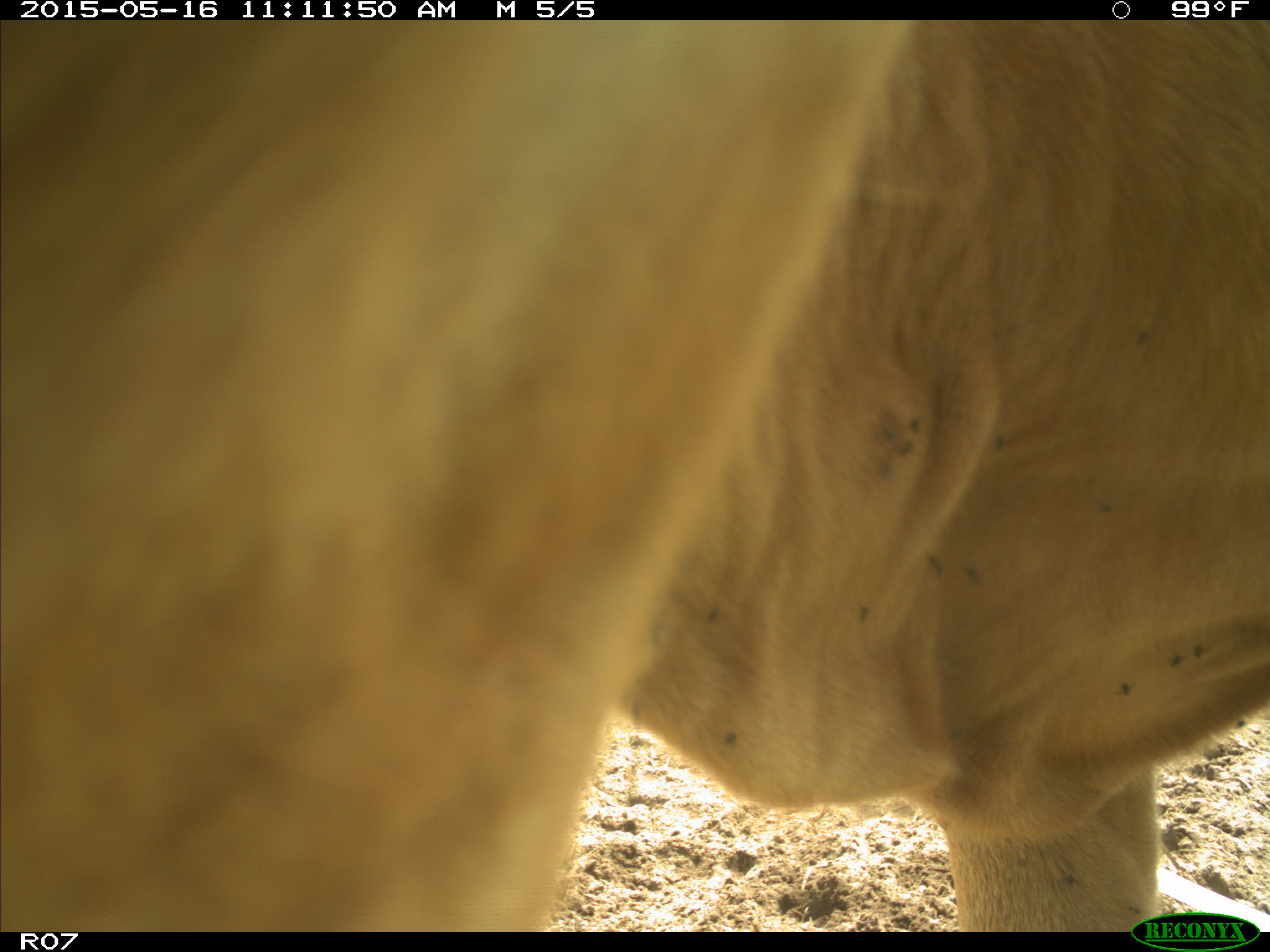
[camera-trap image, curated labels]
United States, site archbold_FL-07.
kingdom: Animalia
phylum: Chordata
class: Mammalia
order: Artiodactyla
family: Bovidae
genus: Bos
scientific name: Bos taurus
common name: domestic cow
Bos taurus (domestic cow).